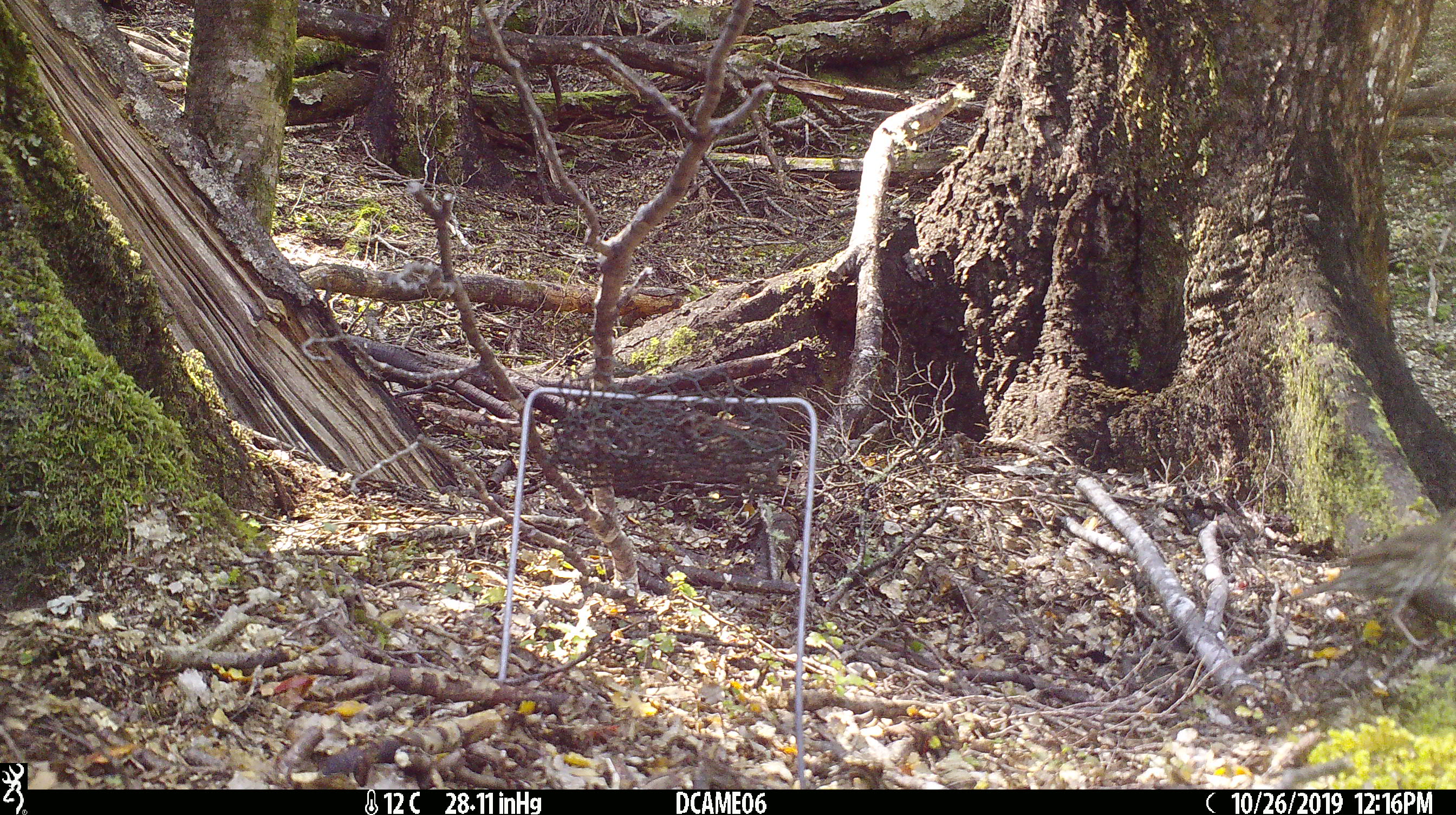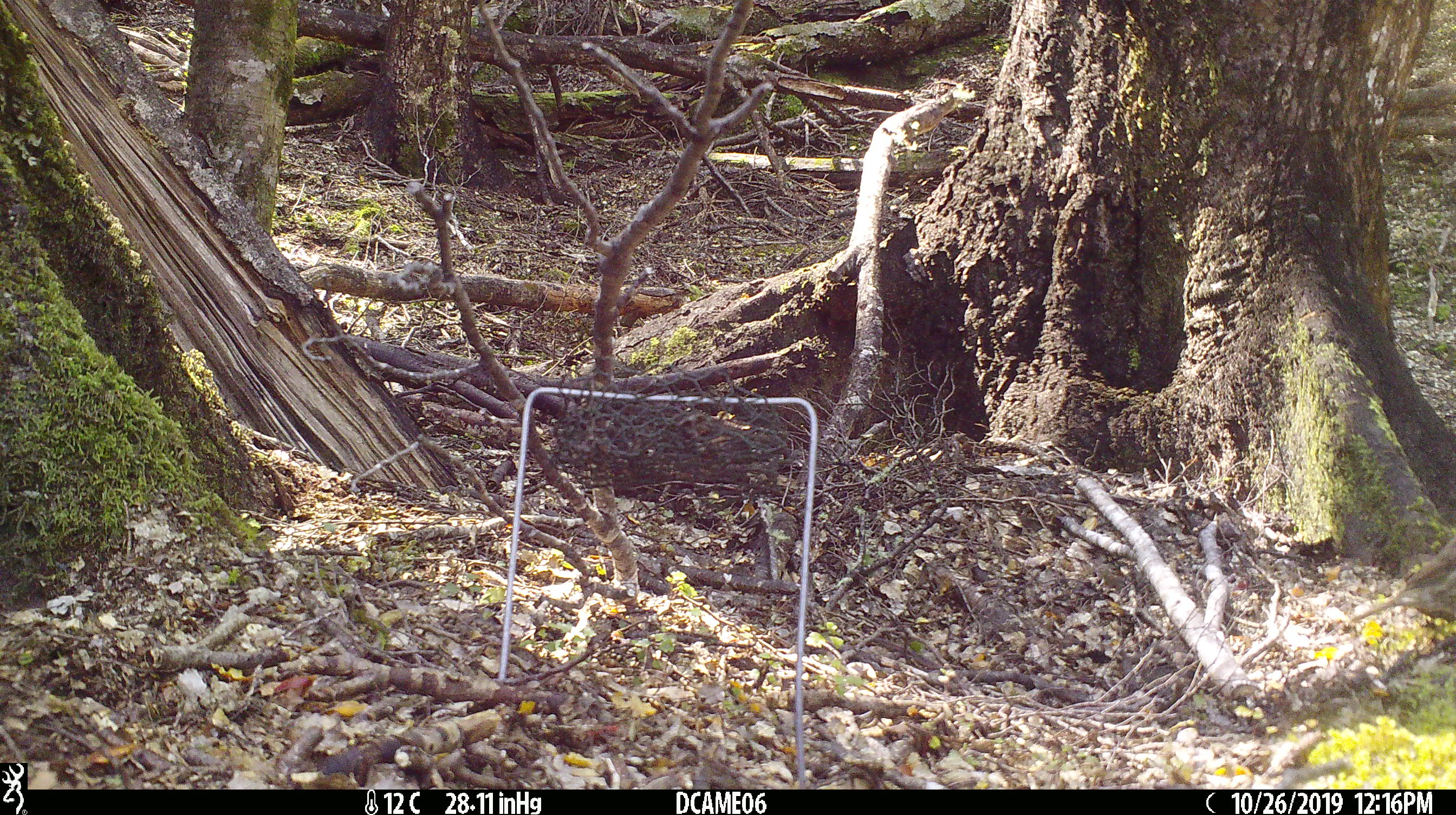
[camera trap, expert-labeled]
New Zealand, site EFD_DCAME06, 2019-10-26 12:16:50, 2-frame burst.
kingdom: Animalia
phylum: Chordata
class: Aves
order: Passeriformes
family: Turdidae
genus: Turdus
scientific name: Turdus philomelos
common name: song thrush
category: thrush